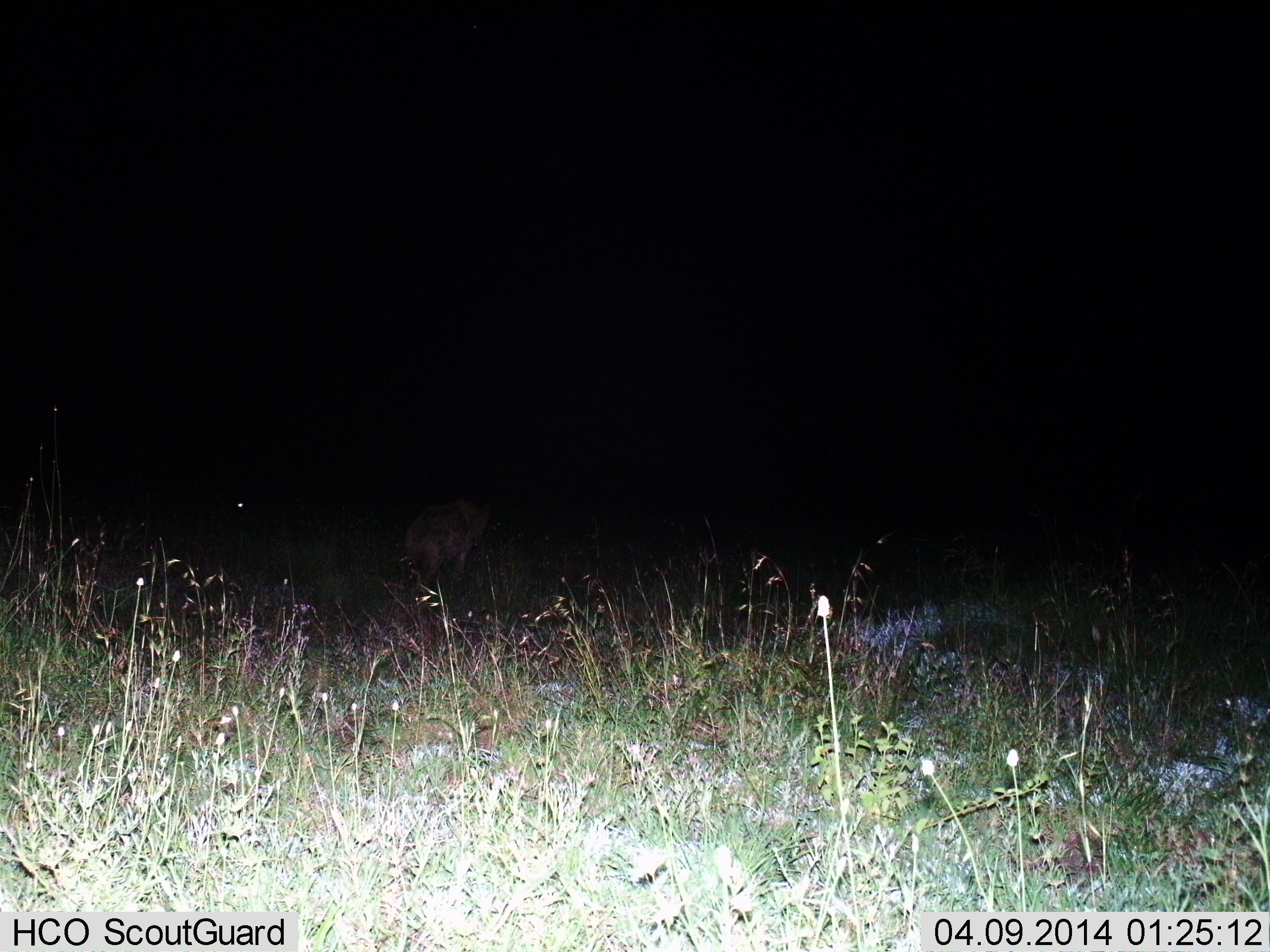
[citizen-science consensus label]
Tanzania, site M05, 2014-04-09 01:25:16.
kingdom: Animalia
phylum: Chordata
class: Mammalia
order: Carnivora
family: Hyaenidae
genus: Crocuta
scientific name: Crocuta crocuta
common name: spotted hyena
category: hyenaspotted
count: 1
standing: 0%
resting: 0%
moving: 100%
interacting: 0%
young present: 0%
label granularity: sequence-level